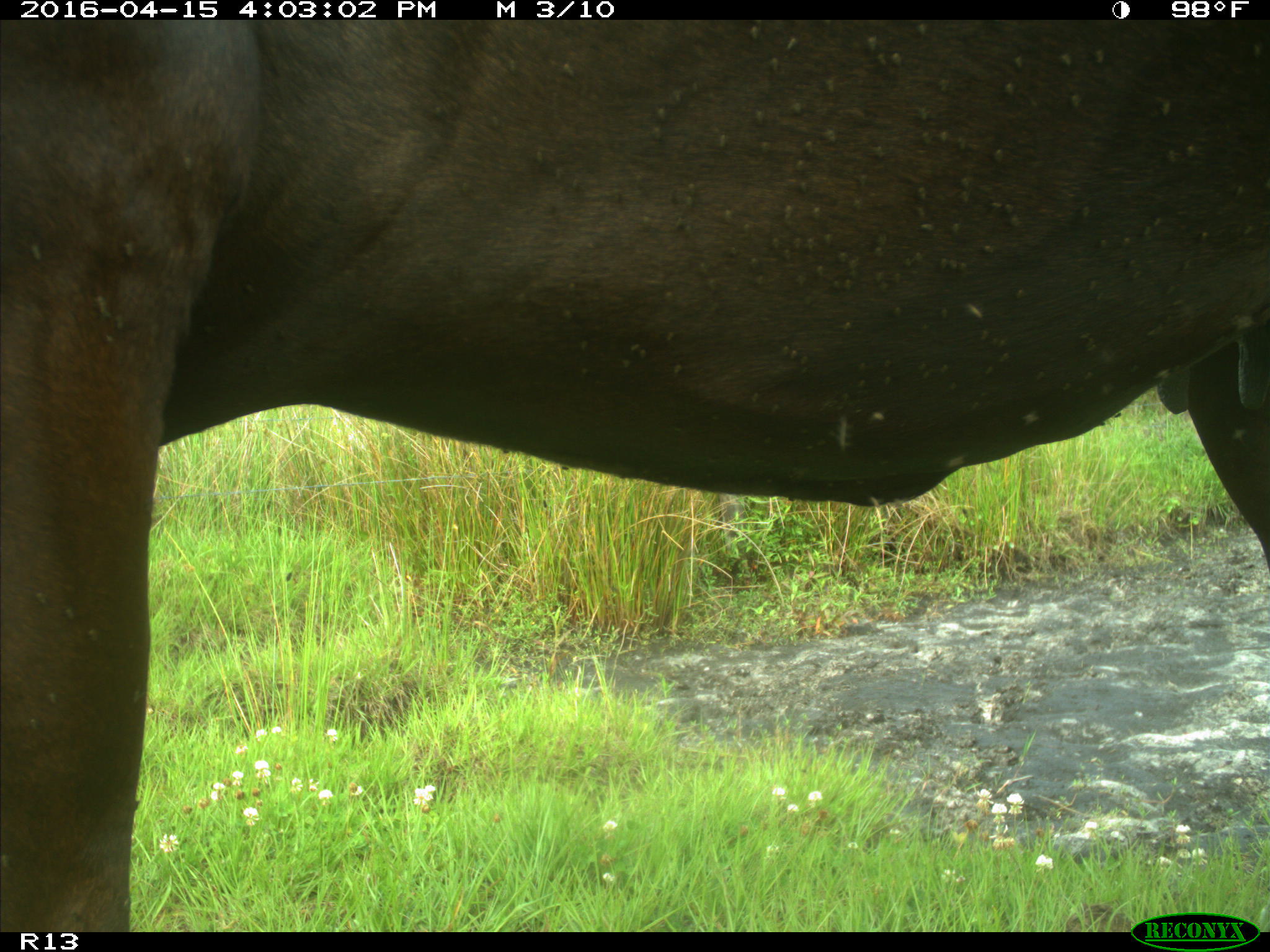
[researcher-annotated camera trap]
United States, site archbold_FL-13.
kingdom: Animalia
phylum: Chordata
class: Mammalia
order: Artiodactyla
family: Bovidae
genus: Bos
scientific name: Bos taurus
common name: domestic cow